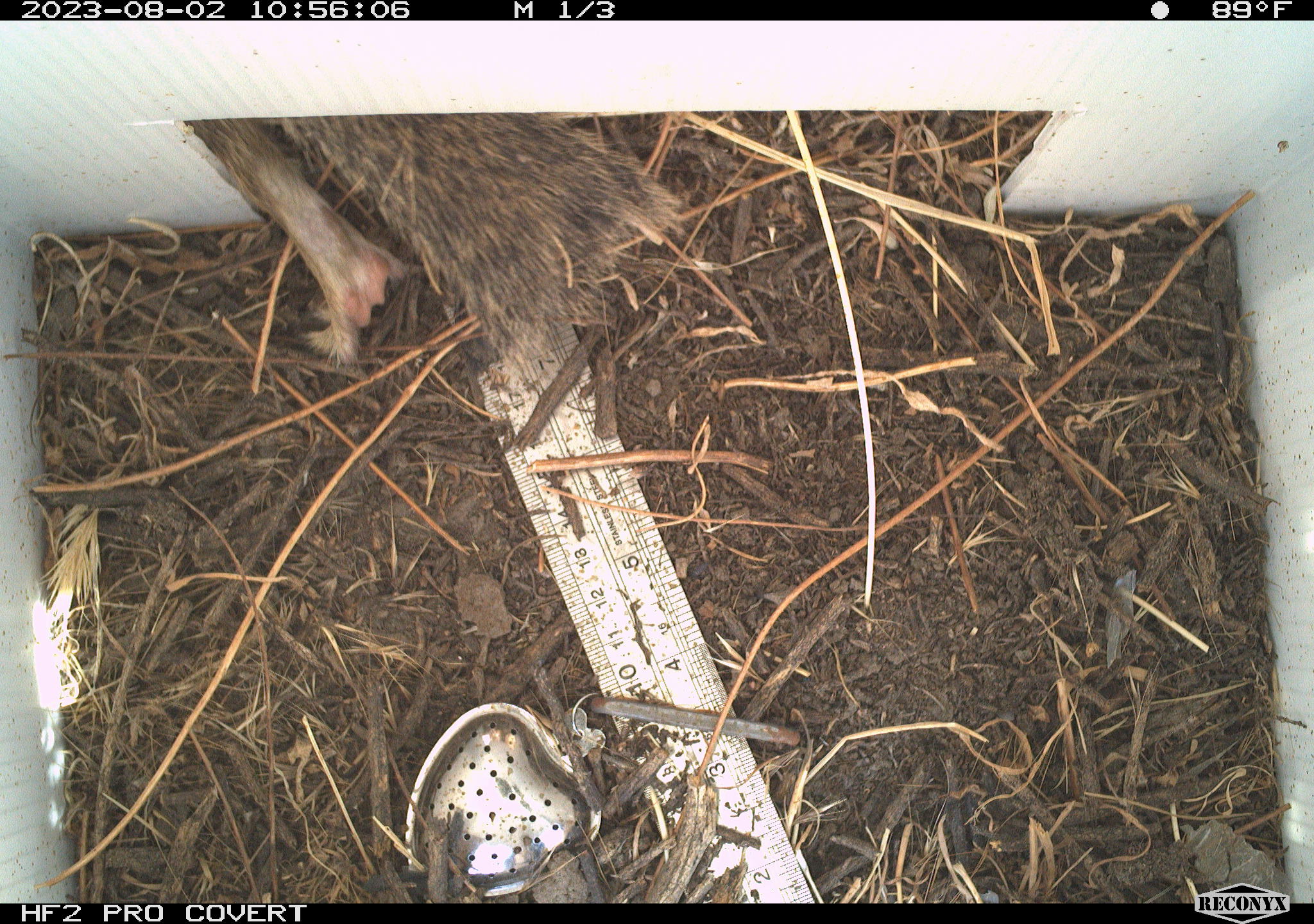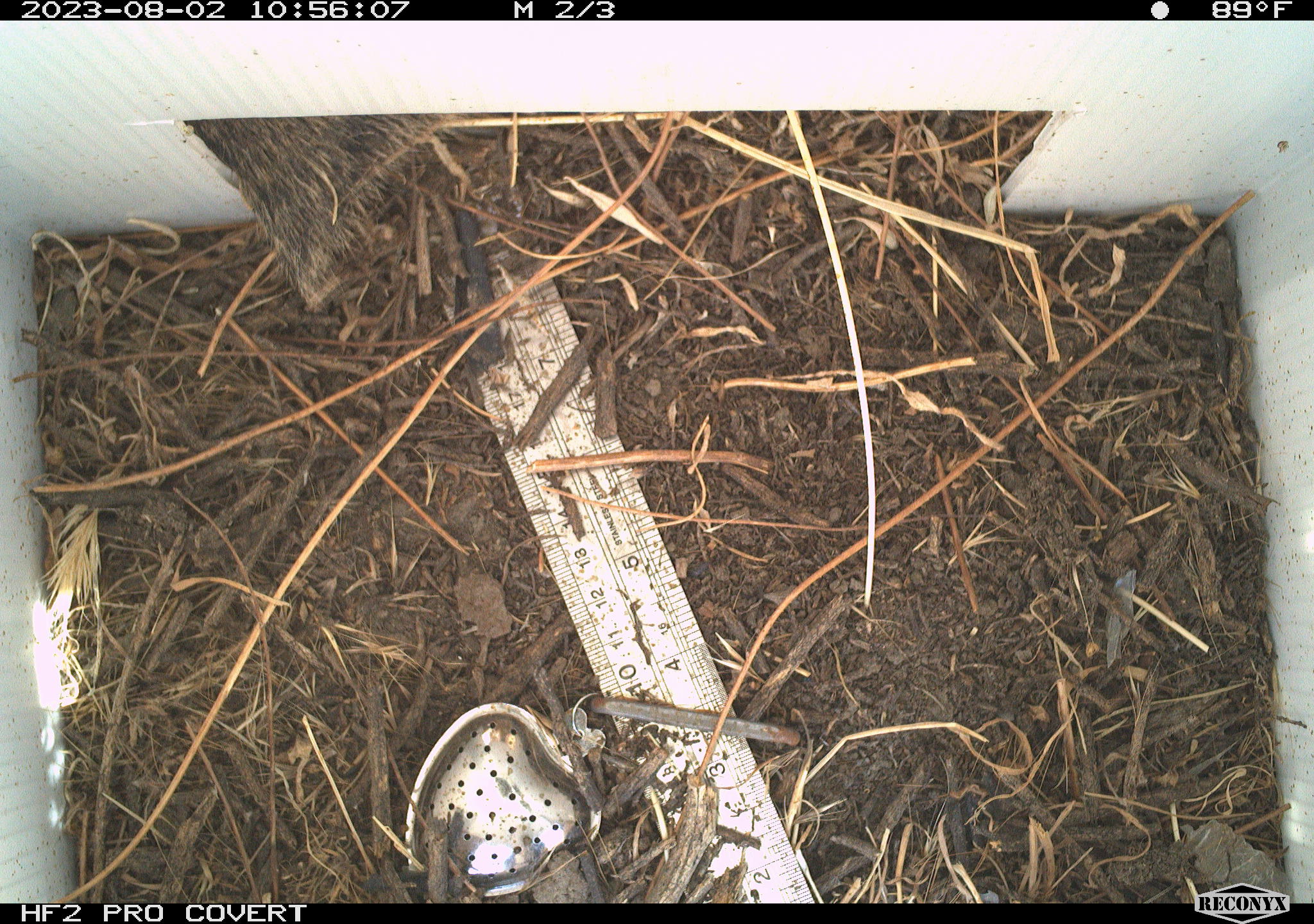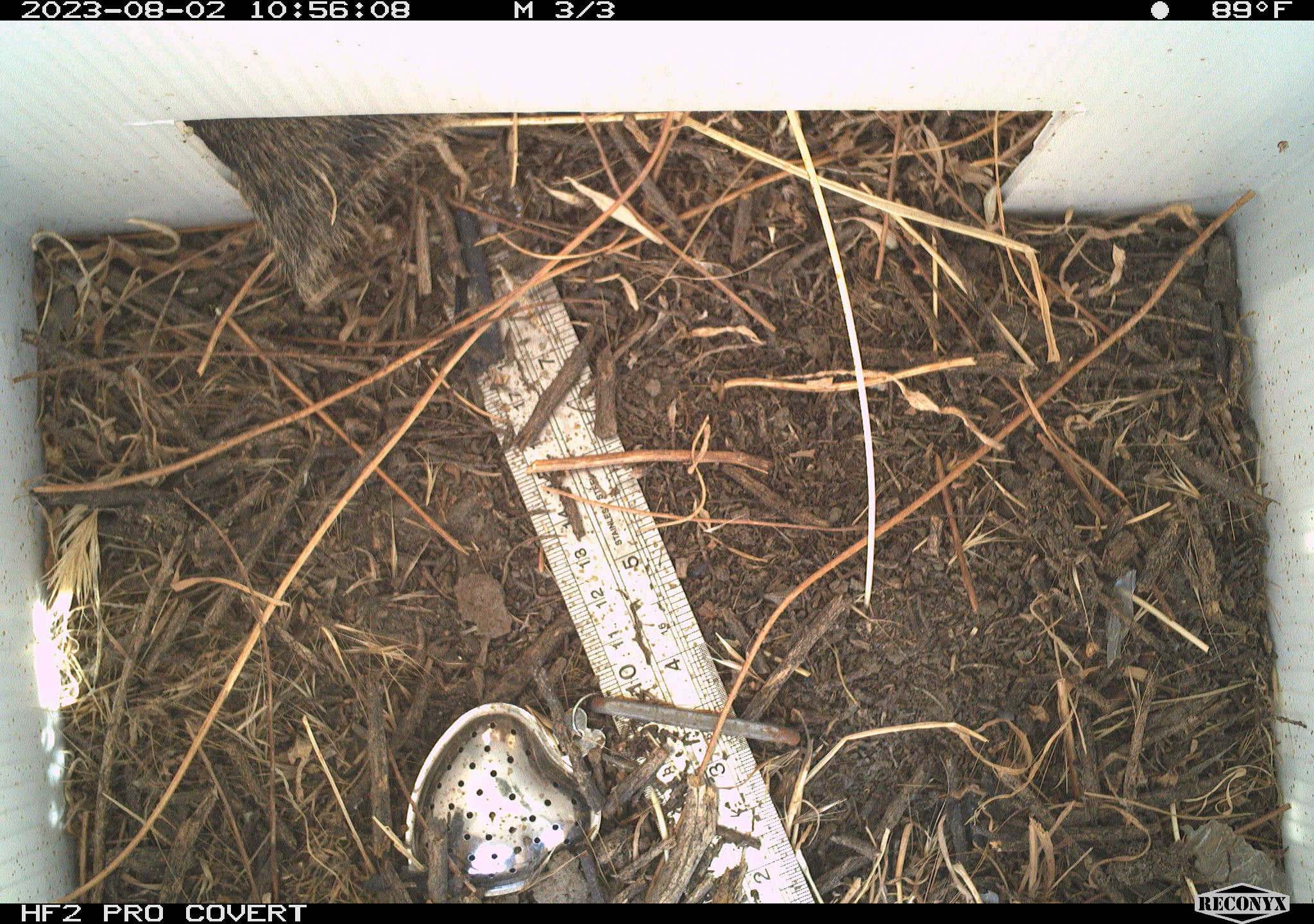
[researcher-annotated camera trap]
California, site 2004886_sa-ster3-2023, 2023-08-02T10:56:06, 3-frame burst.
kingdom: Animalia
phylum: Chordata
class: Mammalia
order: Rodentia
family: Sciuridae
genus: Otospermophilus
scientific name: Otospermophilus beecheyi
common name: california ground squirrel